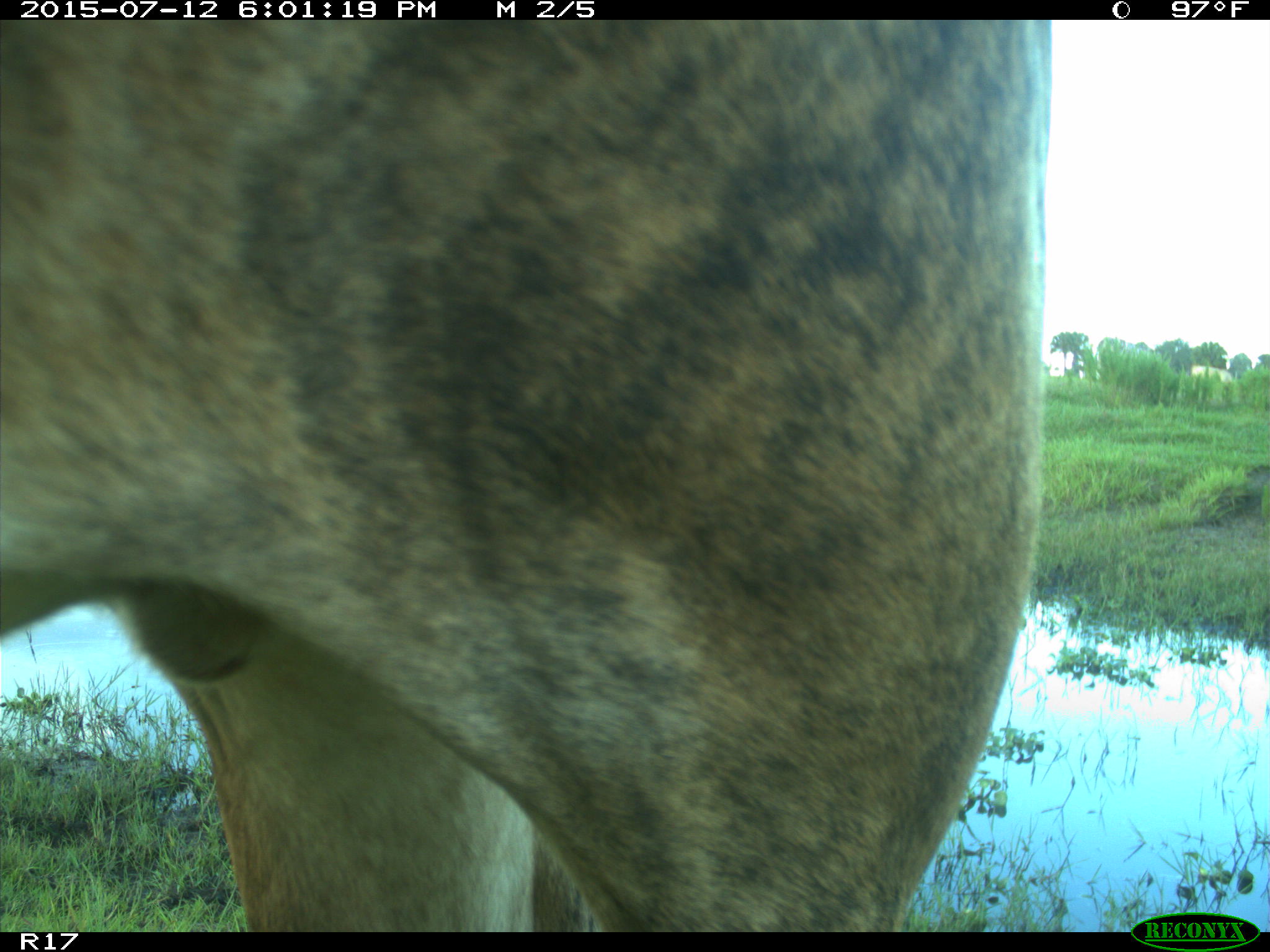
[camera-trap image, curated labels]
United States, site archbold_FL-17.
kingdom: Animalia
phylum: Chordata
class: Mammalia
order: Artiodactyla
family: Bovidae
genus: Bos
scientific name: Bos taurus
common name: domestic cow